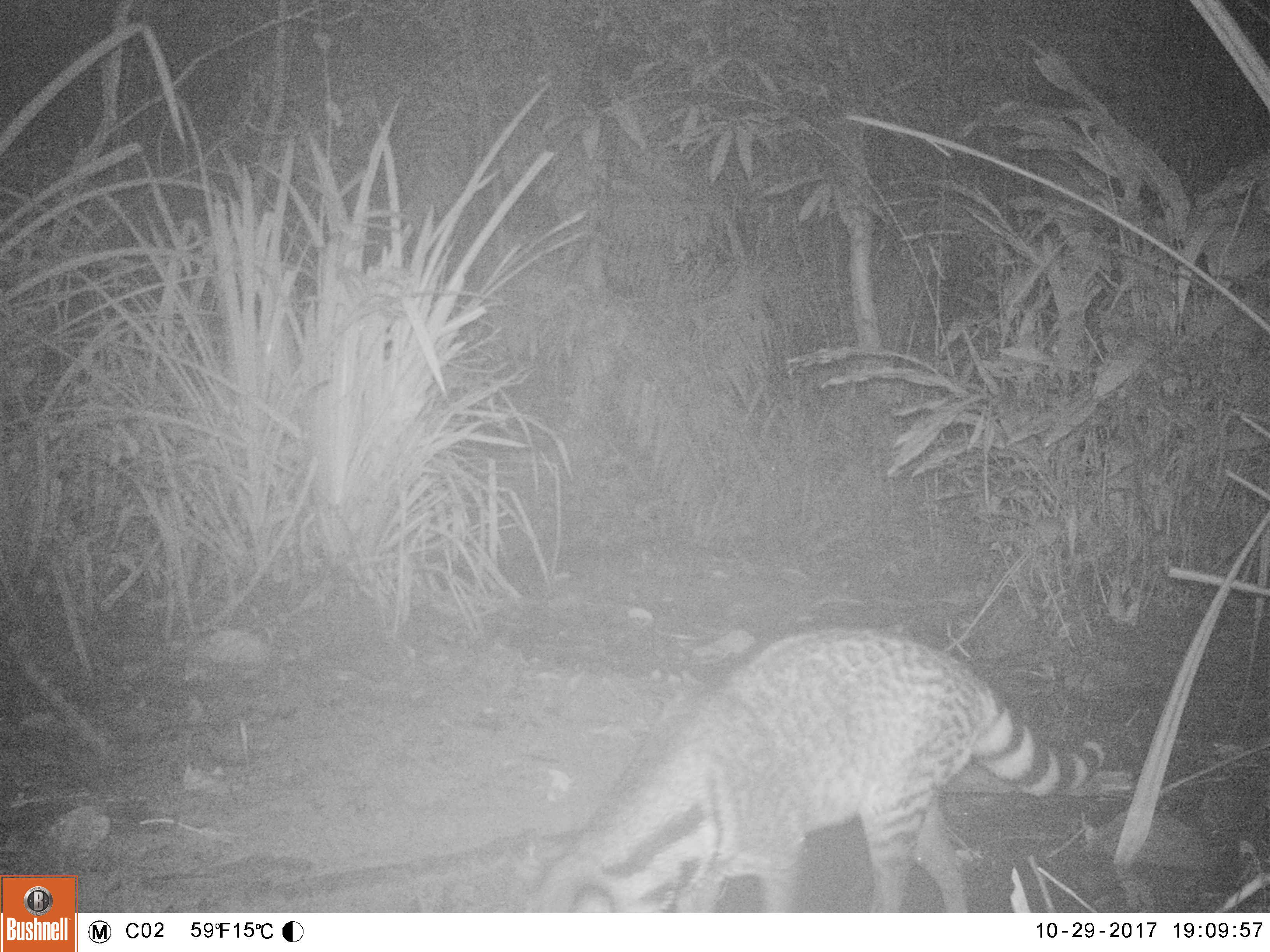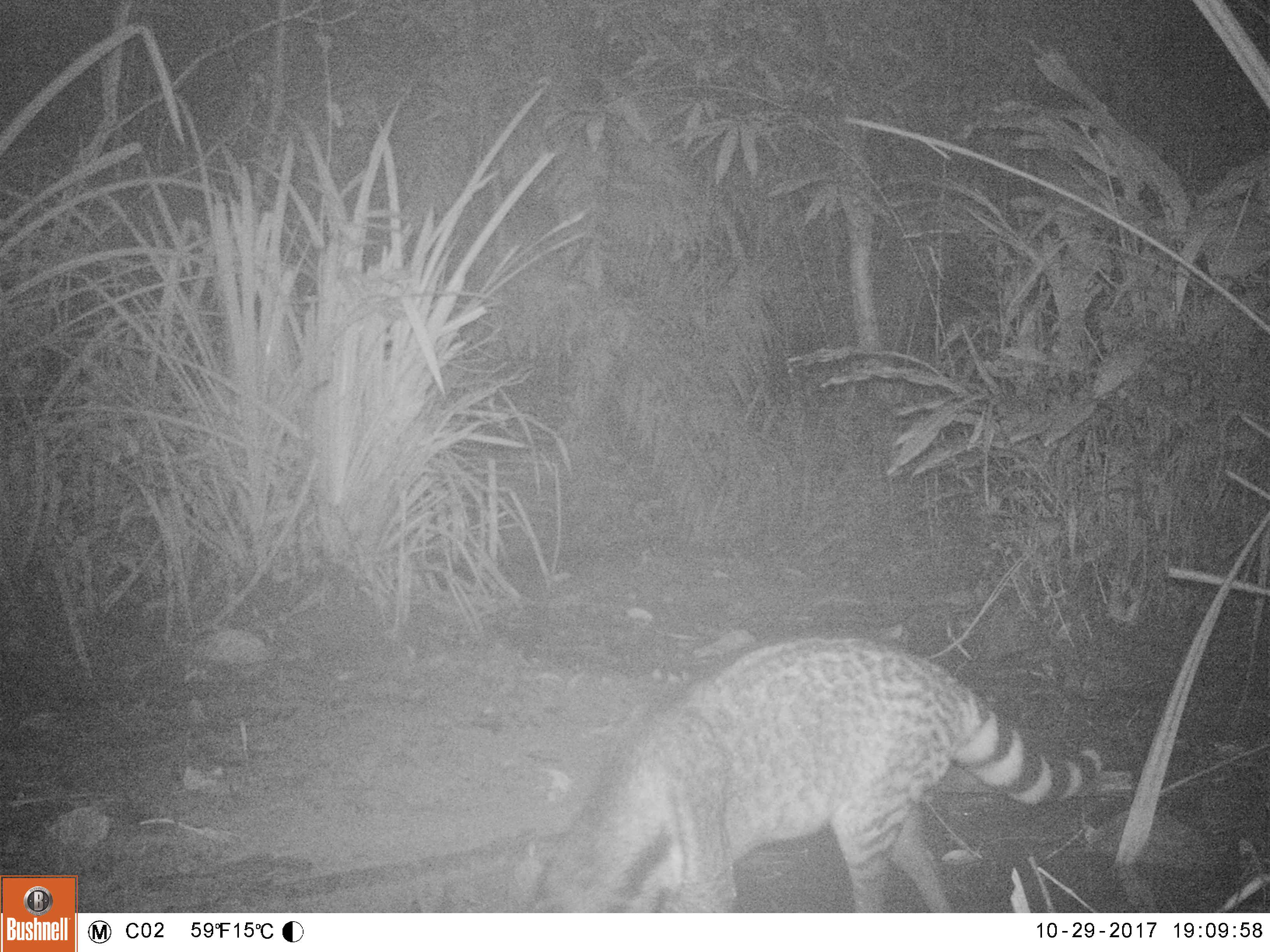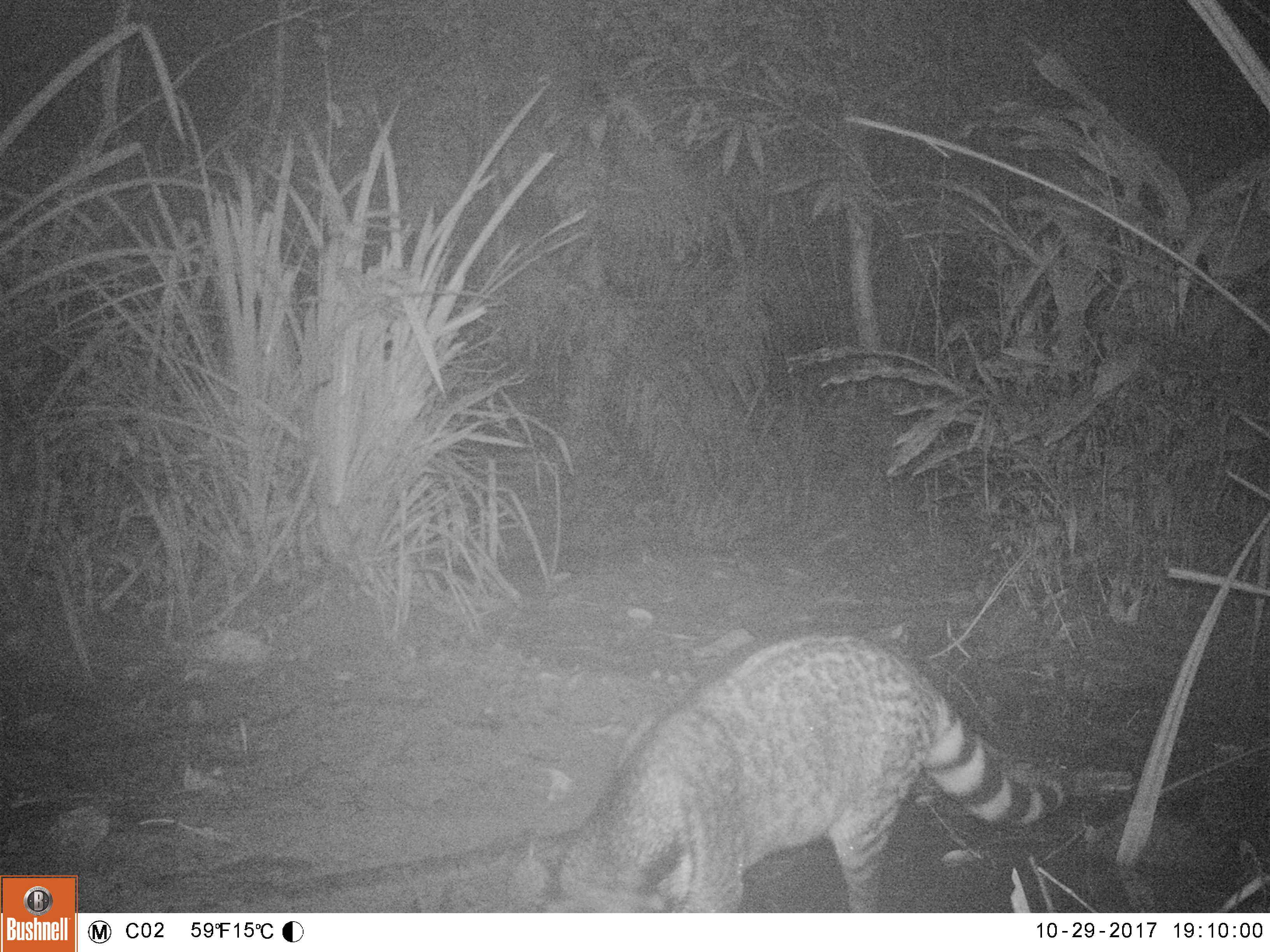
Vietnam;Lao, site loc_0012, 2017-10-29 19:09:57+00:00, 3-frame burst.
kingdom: Animalia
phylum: Chordata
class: Mammalia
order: Carnivora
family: Viverridae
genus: Viverra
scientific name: Viverra zibetha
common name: large indian civet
Large indian civet (Viverra zibetha). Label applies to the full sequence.